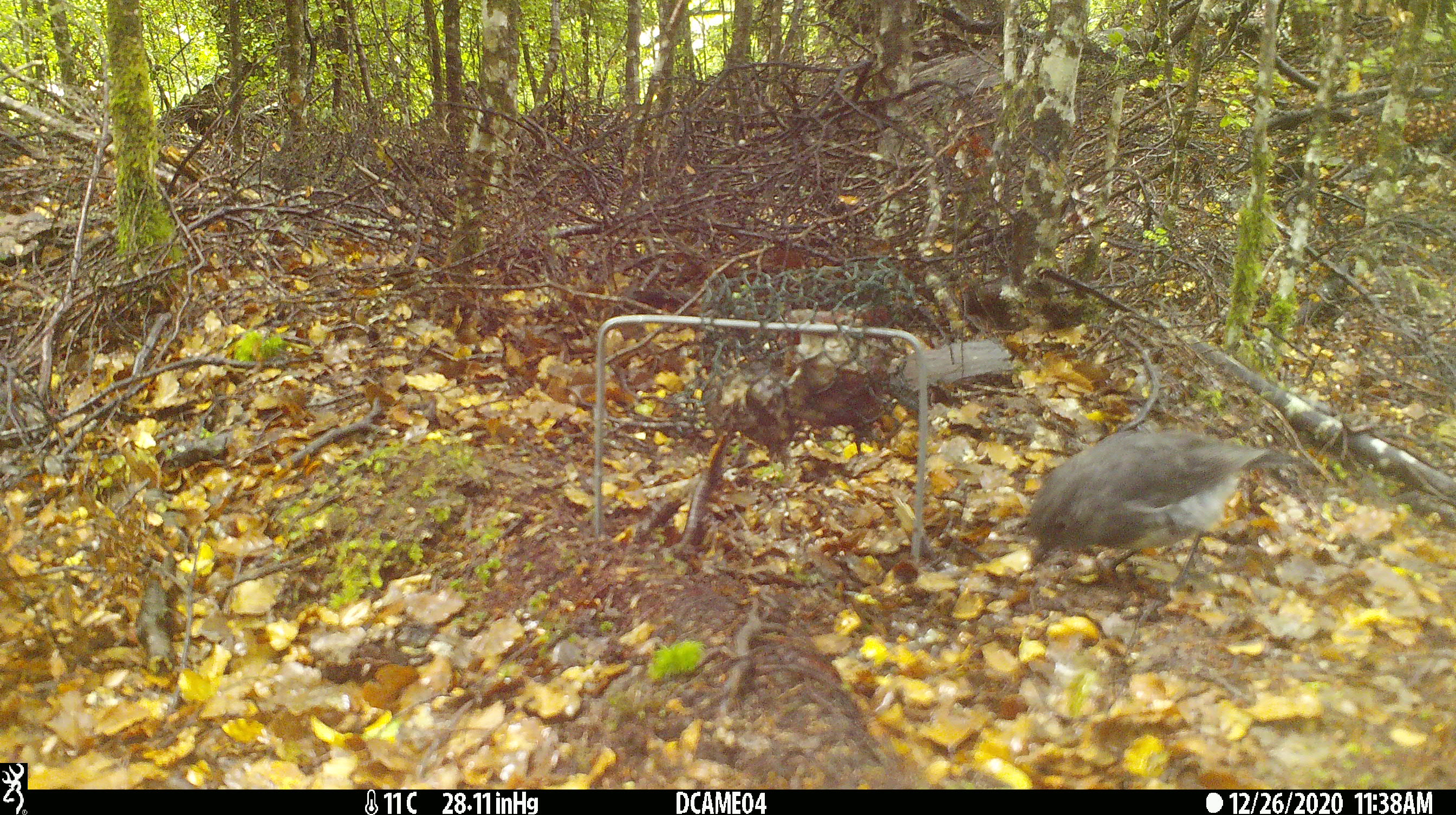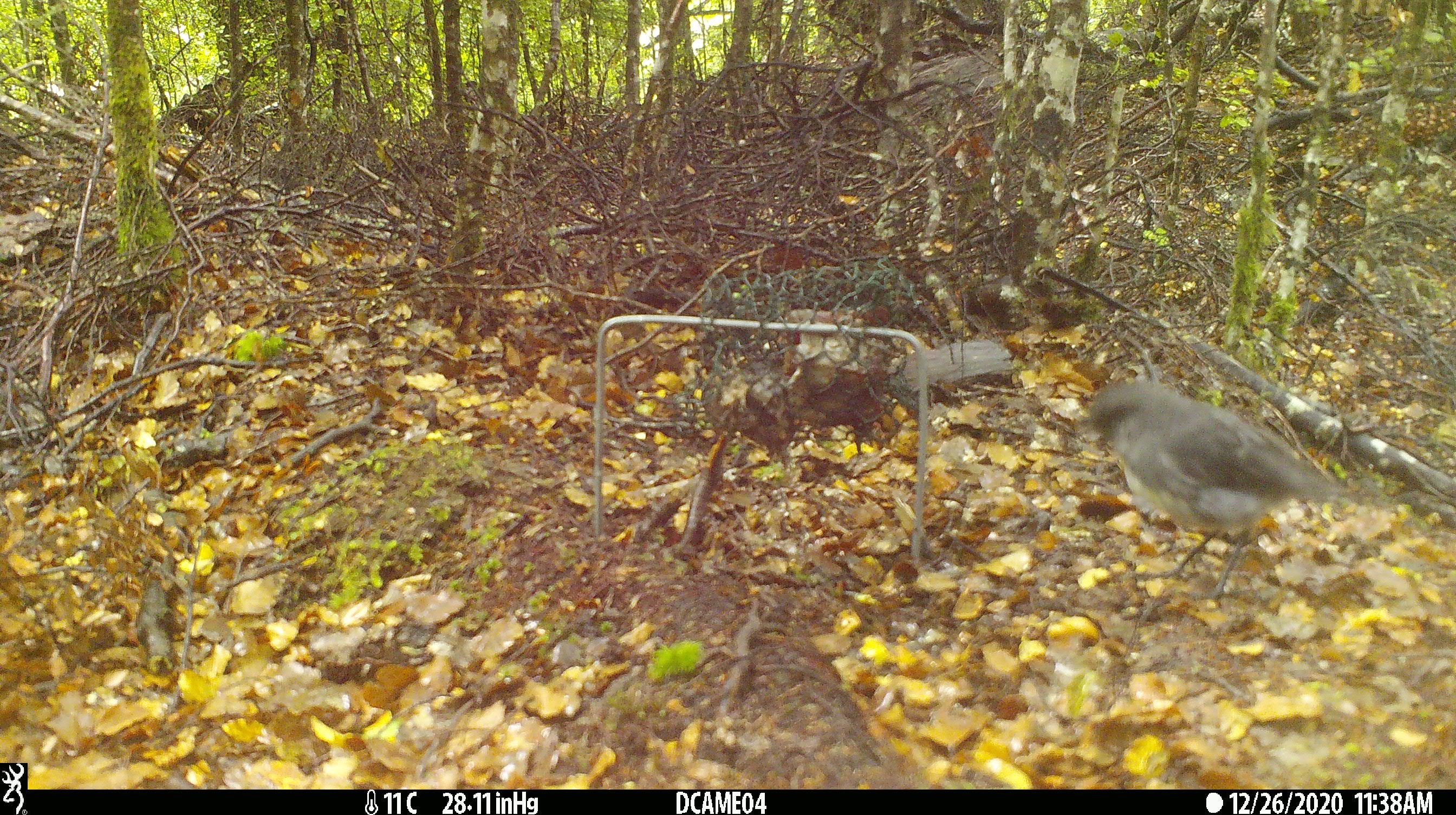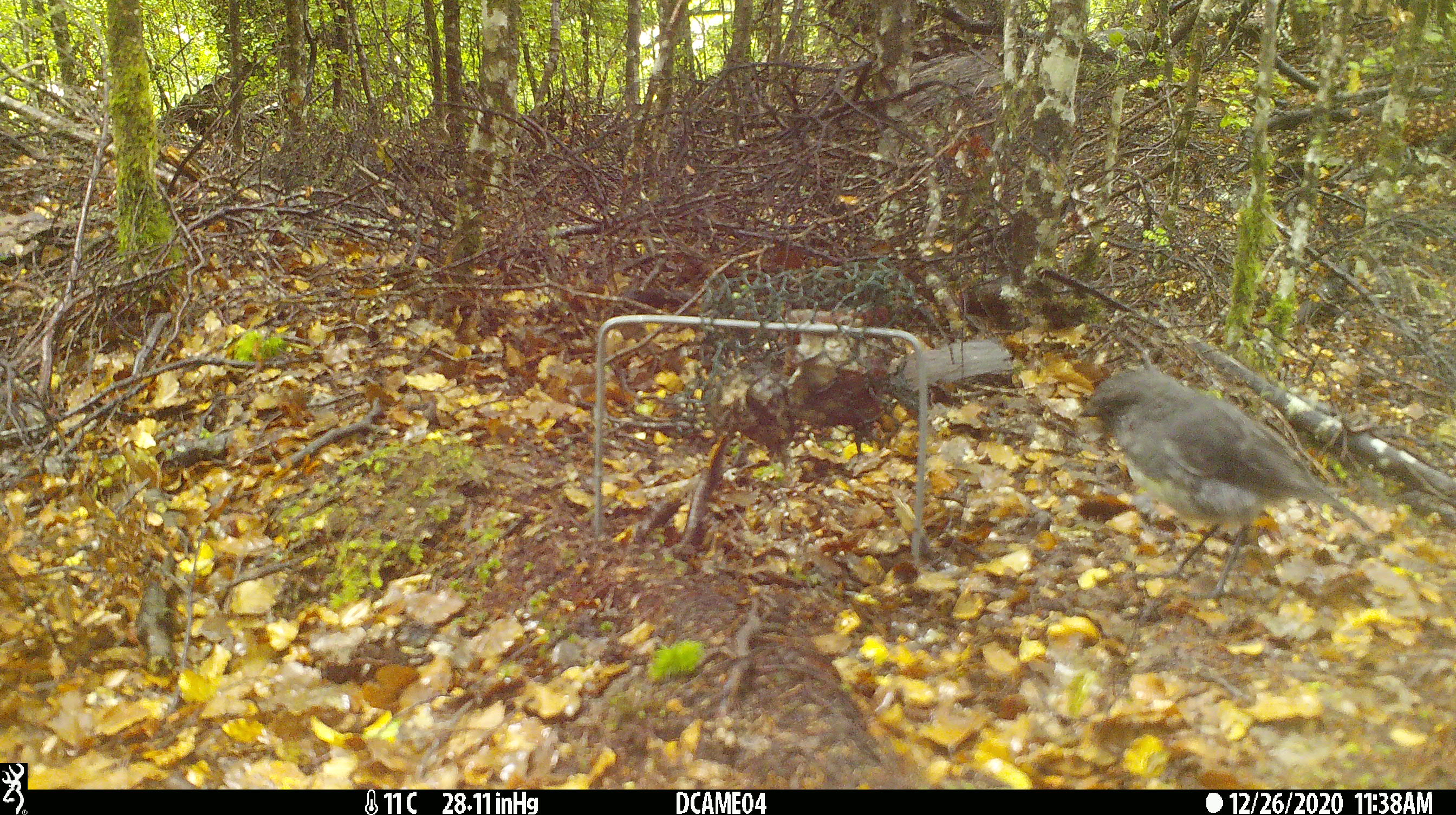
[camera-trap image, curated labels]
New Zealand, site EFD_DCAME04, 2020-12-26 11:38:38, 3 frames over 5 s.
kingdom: Animalia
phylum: Chordata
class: Aves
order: Passeriformes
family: Petroicidae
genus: Petroica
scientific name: Petroica australis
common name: new zealand robin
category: robin